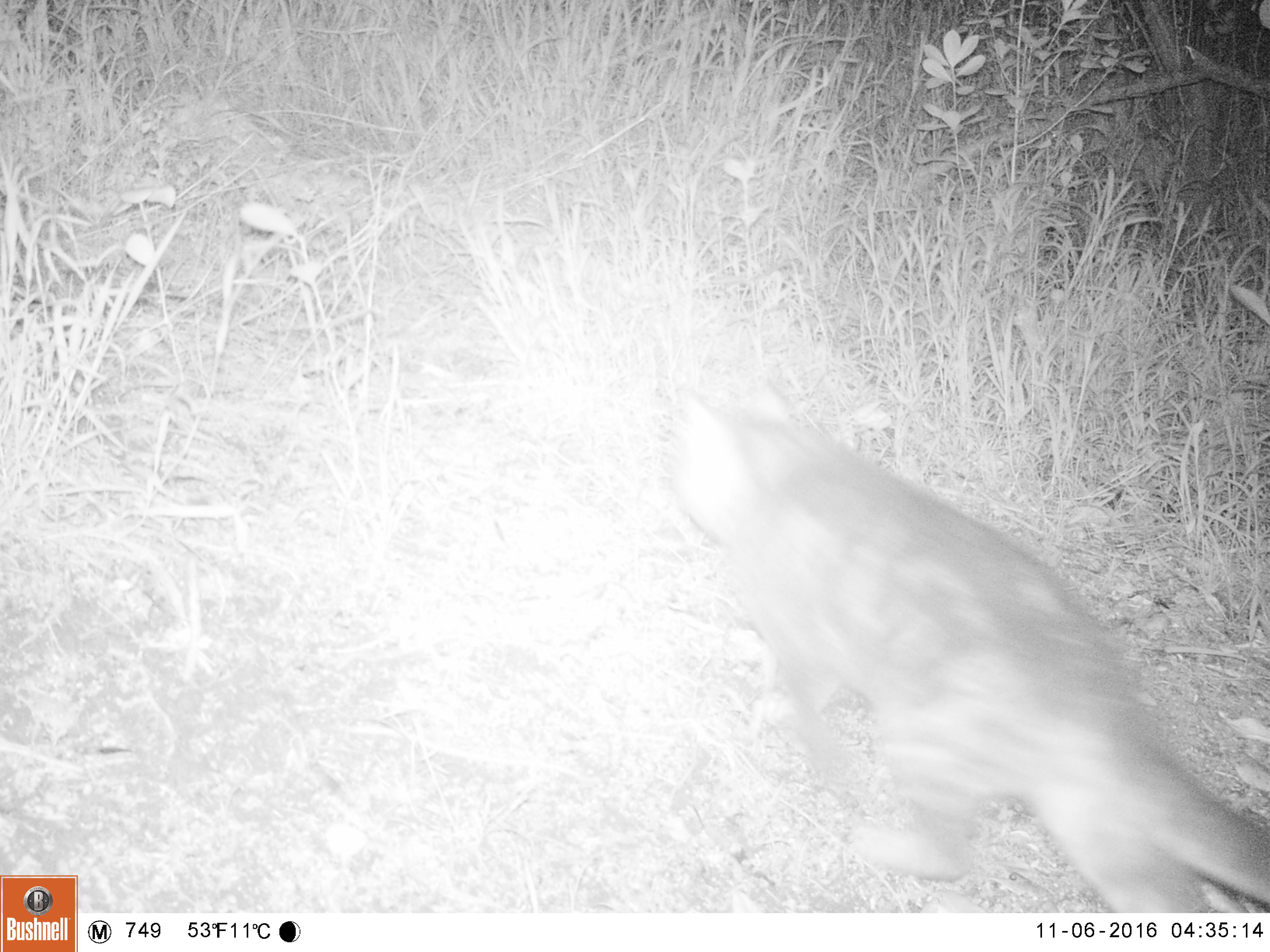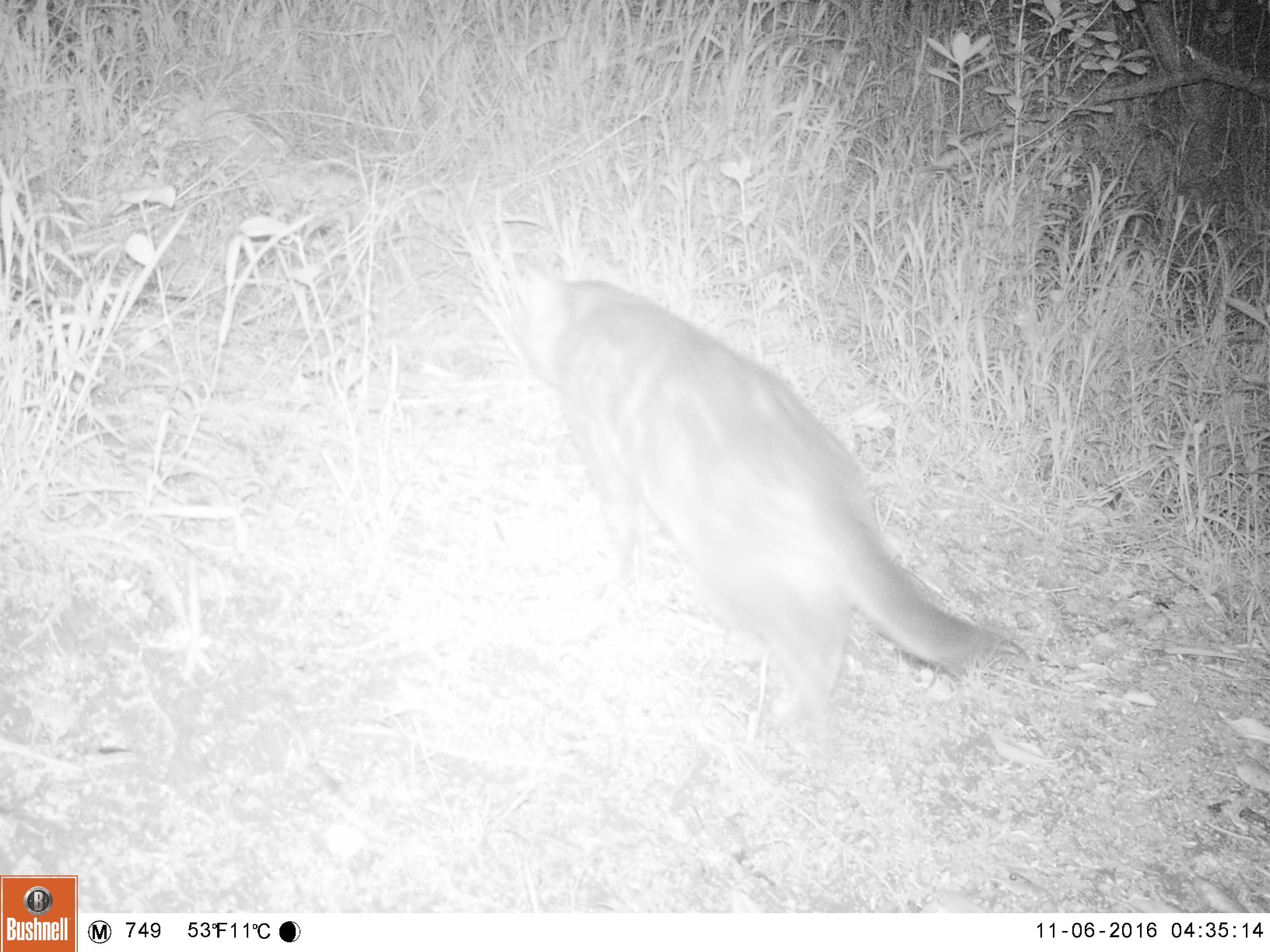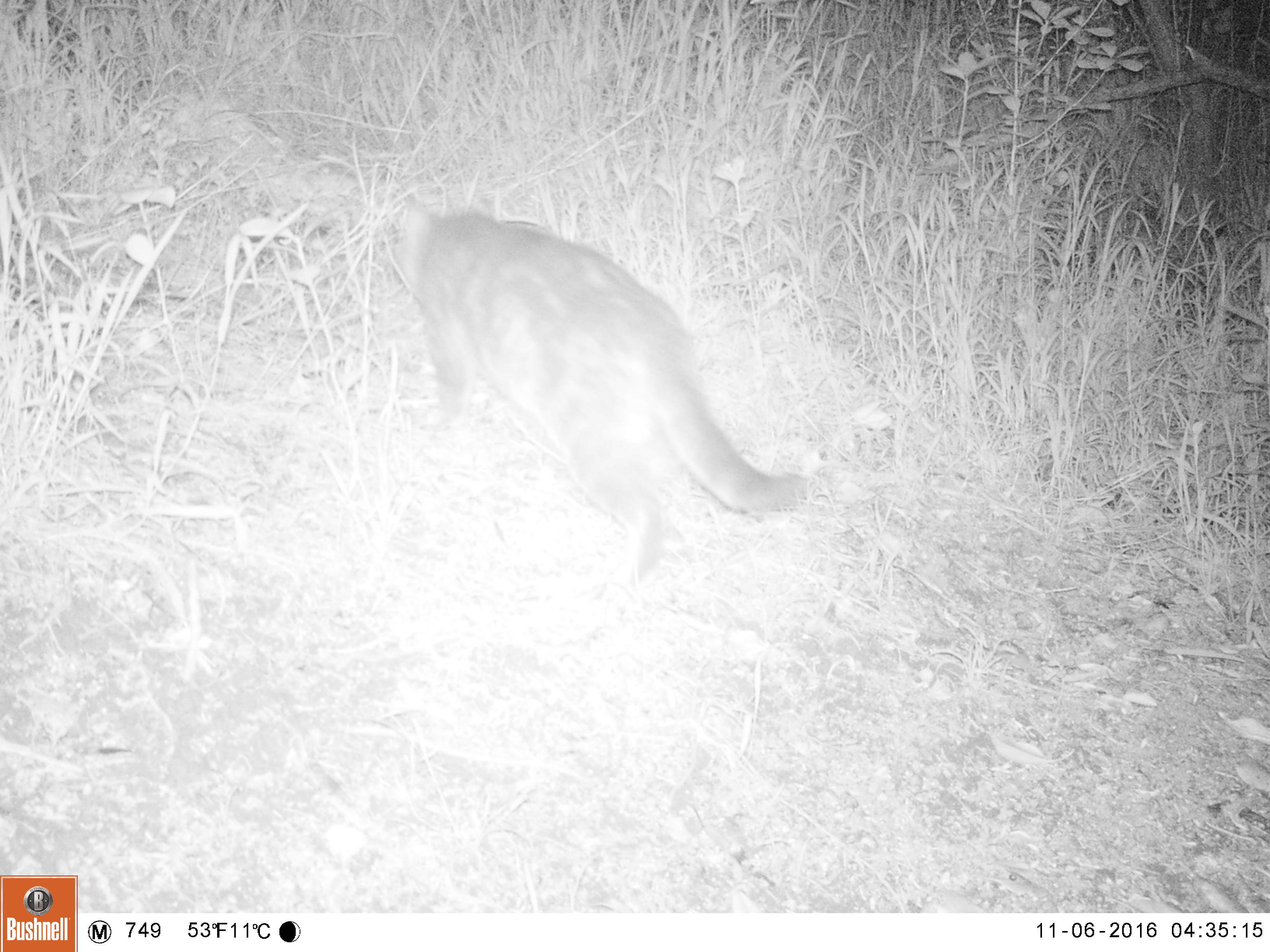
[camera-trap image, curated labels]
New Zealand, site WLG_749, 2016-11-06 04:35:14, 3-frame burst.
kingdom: Animalia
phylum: Chordata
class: Mammalia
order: Carnivora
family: Felidae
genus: Felis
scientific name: Felis catus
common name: domestic cat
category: cat